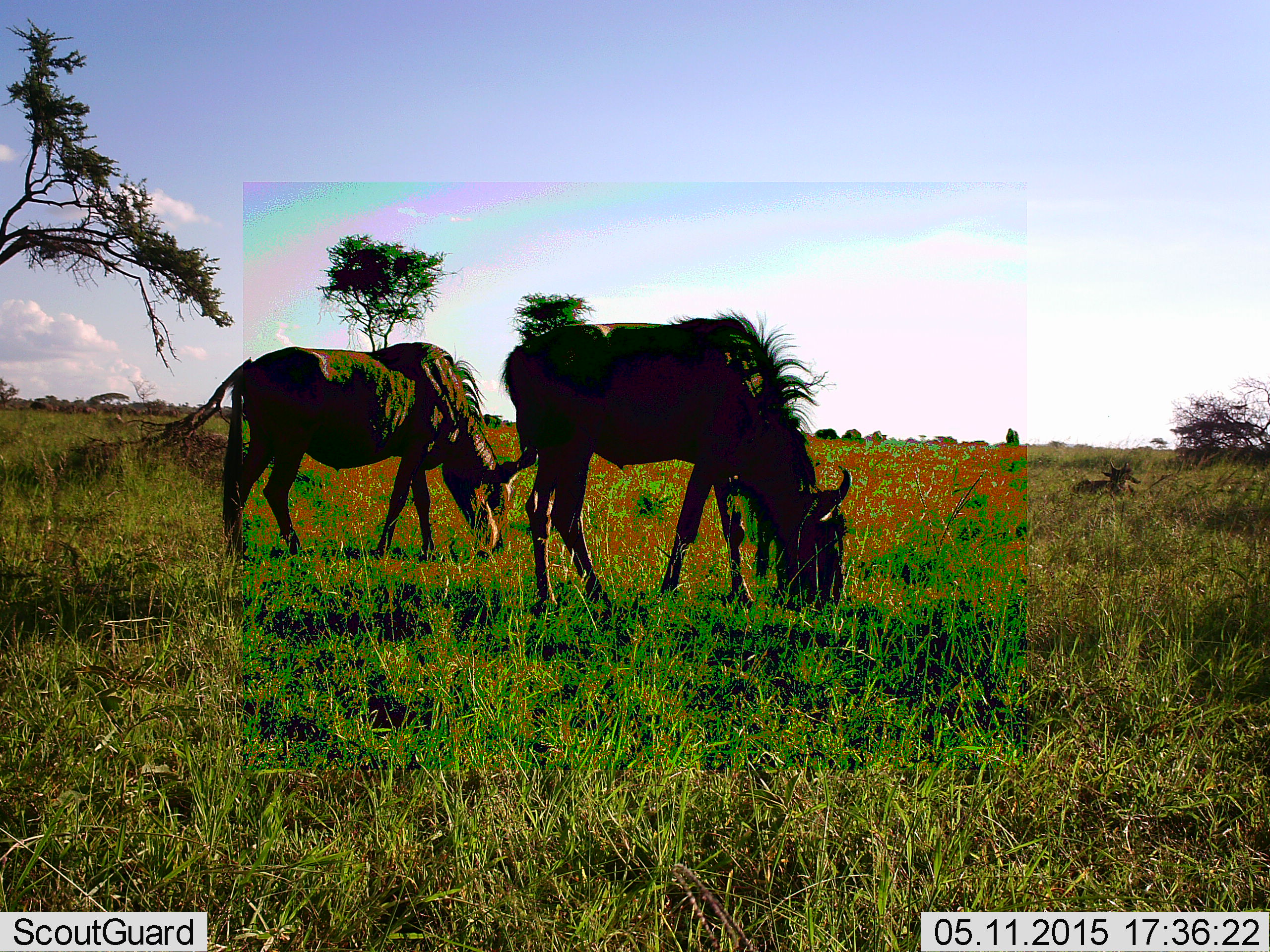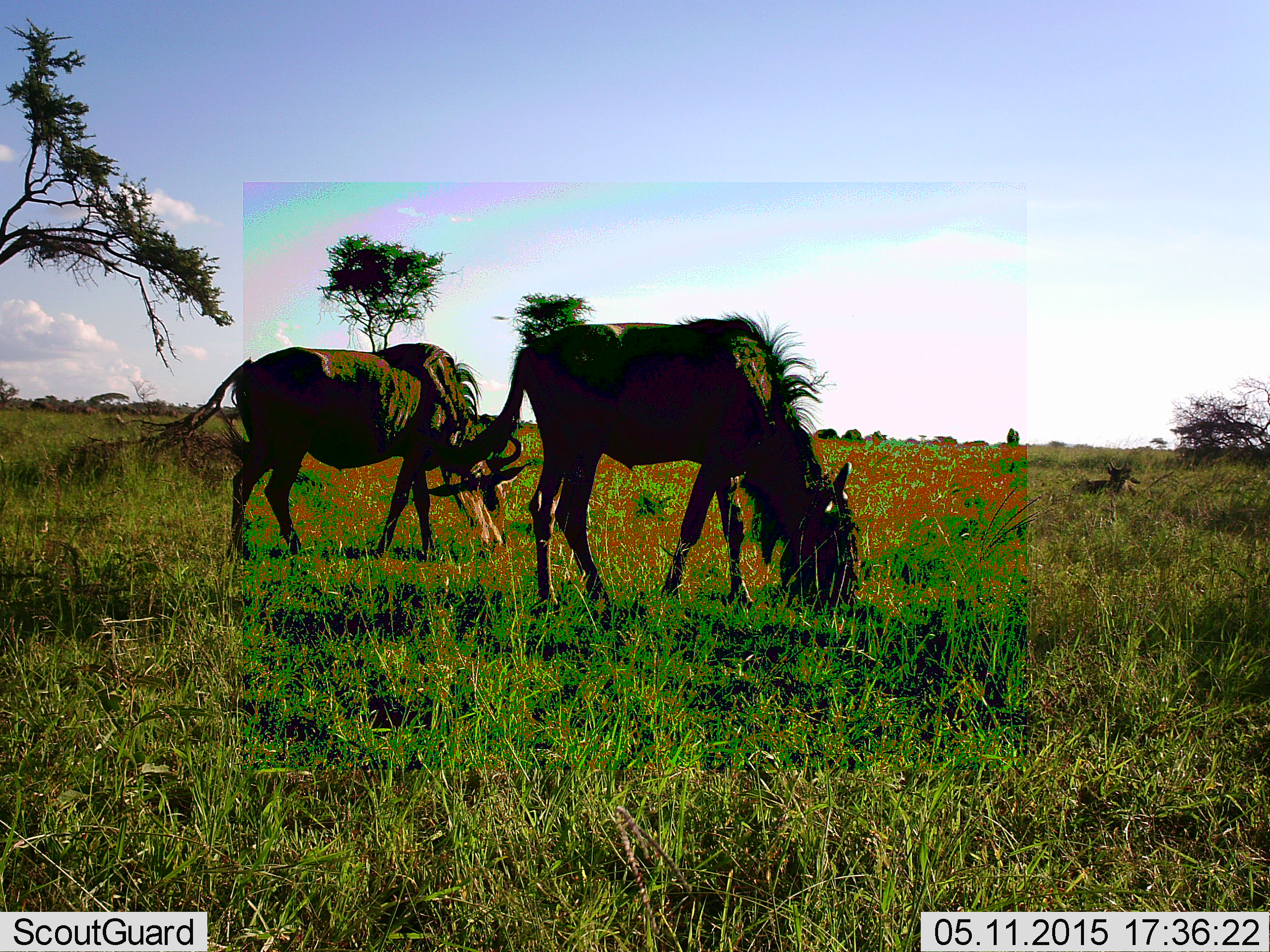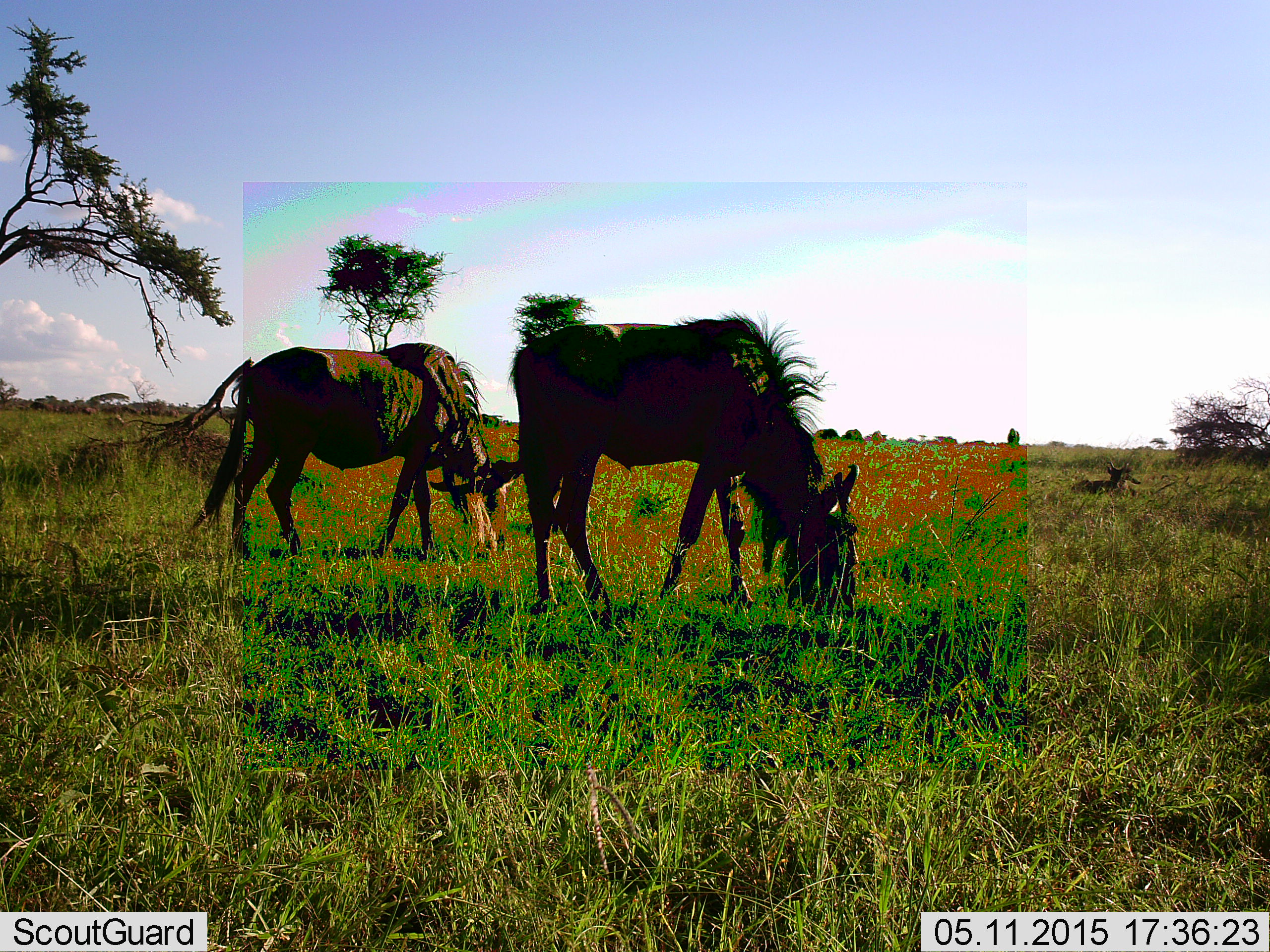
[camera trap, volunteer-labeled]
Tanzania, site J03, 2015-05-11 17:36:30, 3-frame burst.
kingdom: Animalia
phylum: Chordata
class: Mammalia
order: Artiodactyla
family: Bovidae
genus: Connochaetes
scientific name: Connochaetes taurinus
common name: blue wildebeest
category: wildebeest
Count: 2.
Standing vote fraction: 20%.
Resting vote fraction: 30%.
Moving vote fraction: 0%.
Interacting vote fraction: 0%.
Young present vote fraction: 10%.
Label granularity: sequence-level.